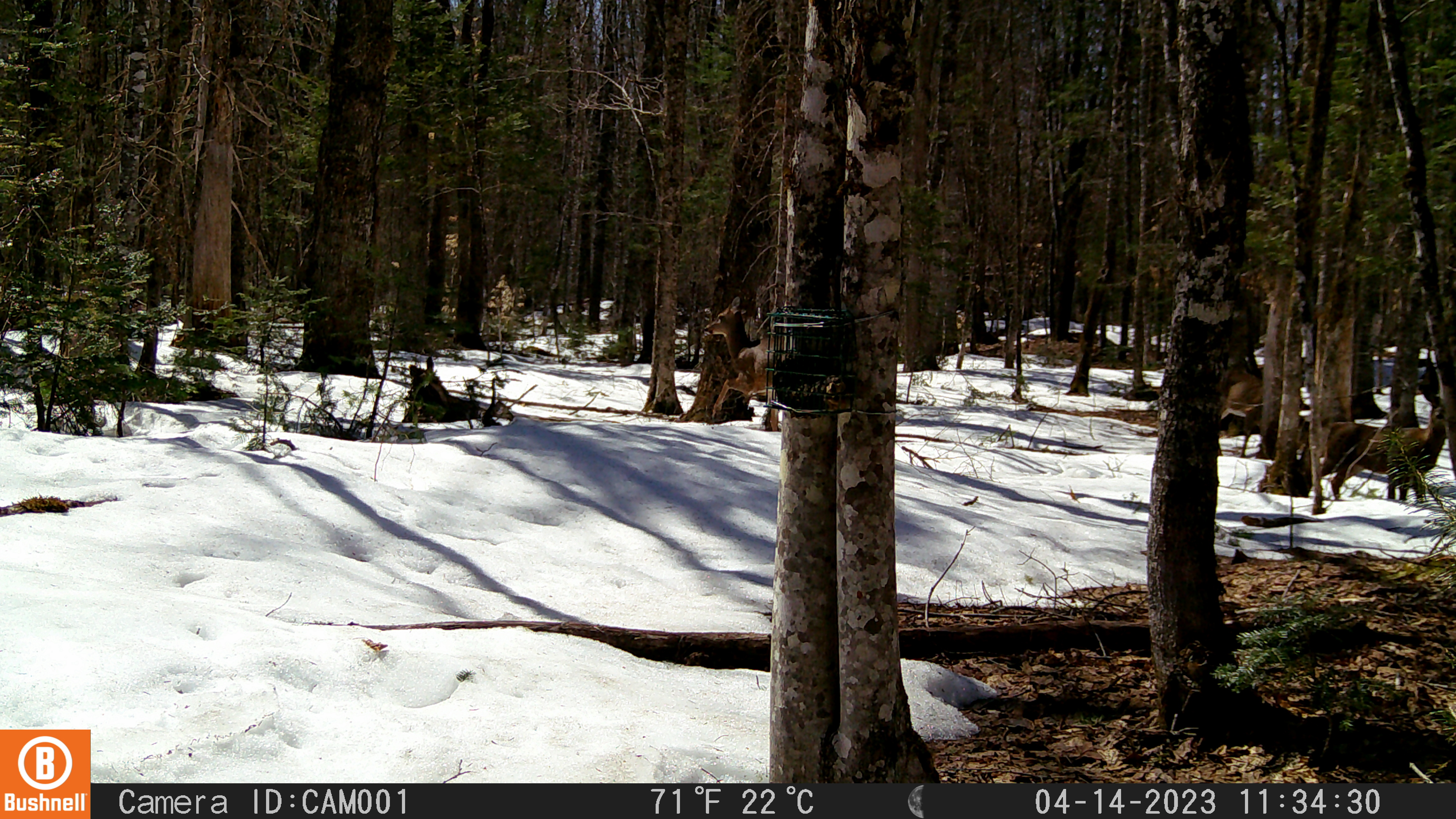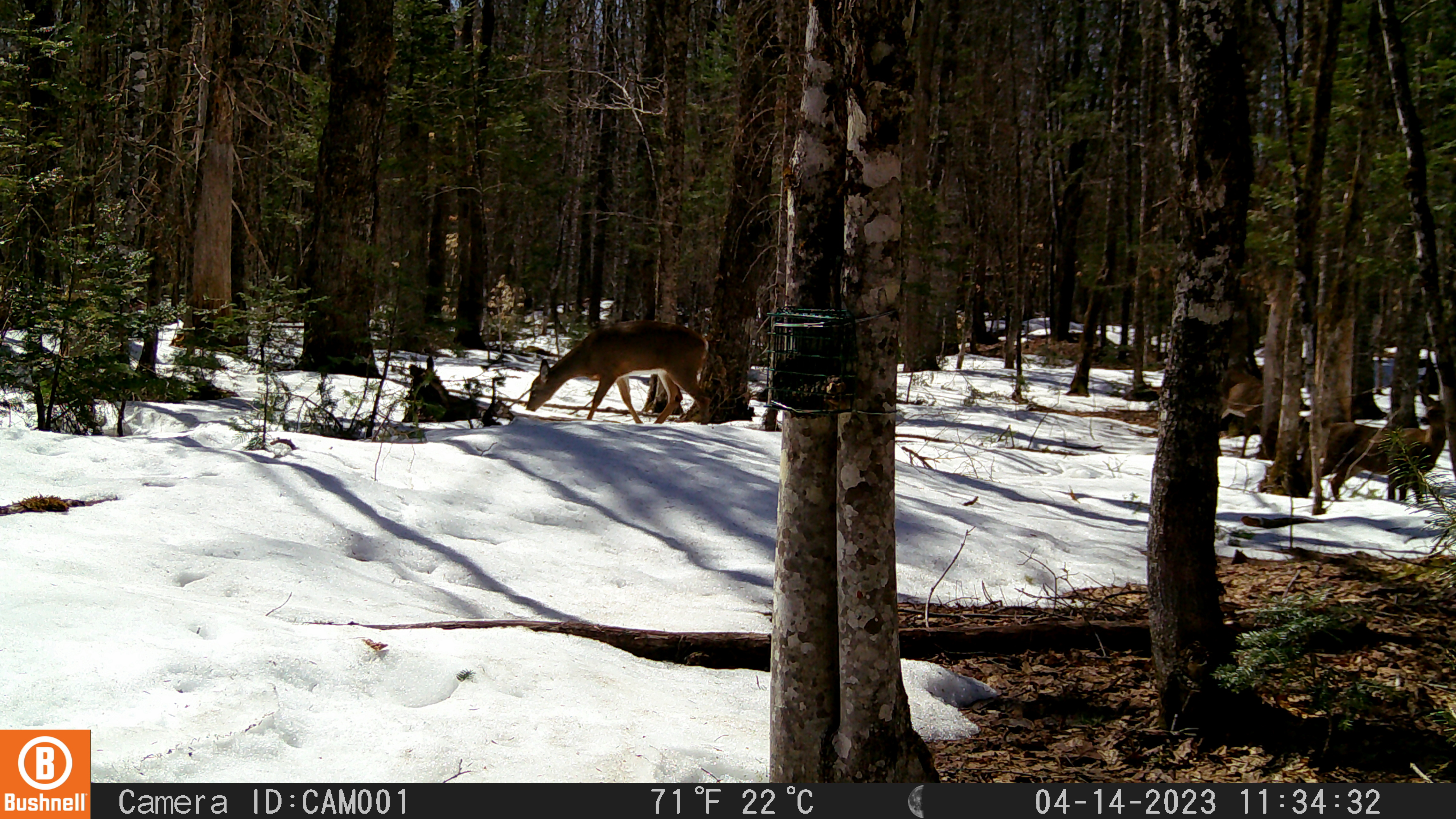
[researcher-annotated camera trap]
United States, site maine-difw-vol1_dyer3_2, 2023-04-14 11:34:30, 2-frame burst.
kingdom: Animalia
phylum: Chordata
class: Mammalia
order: Artiodactyla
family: Cervidae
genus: Odocoileus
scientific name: Odocoileus virginianus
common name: white-tailed deer